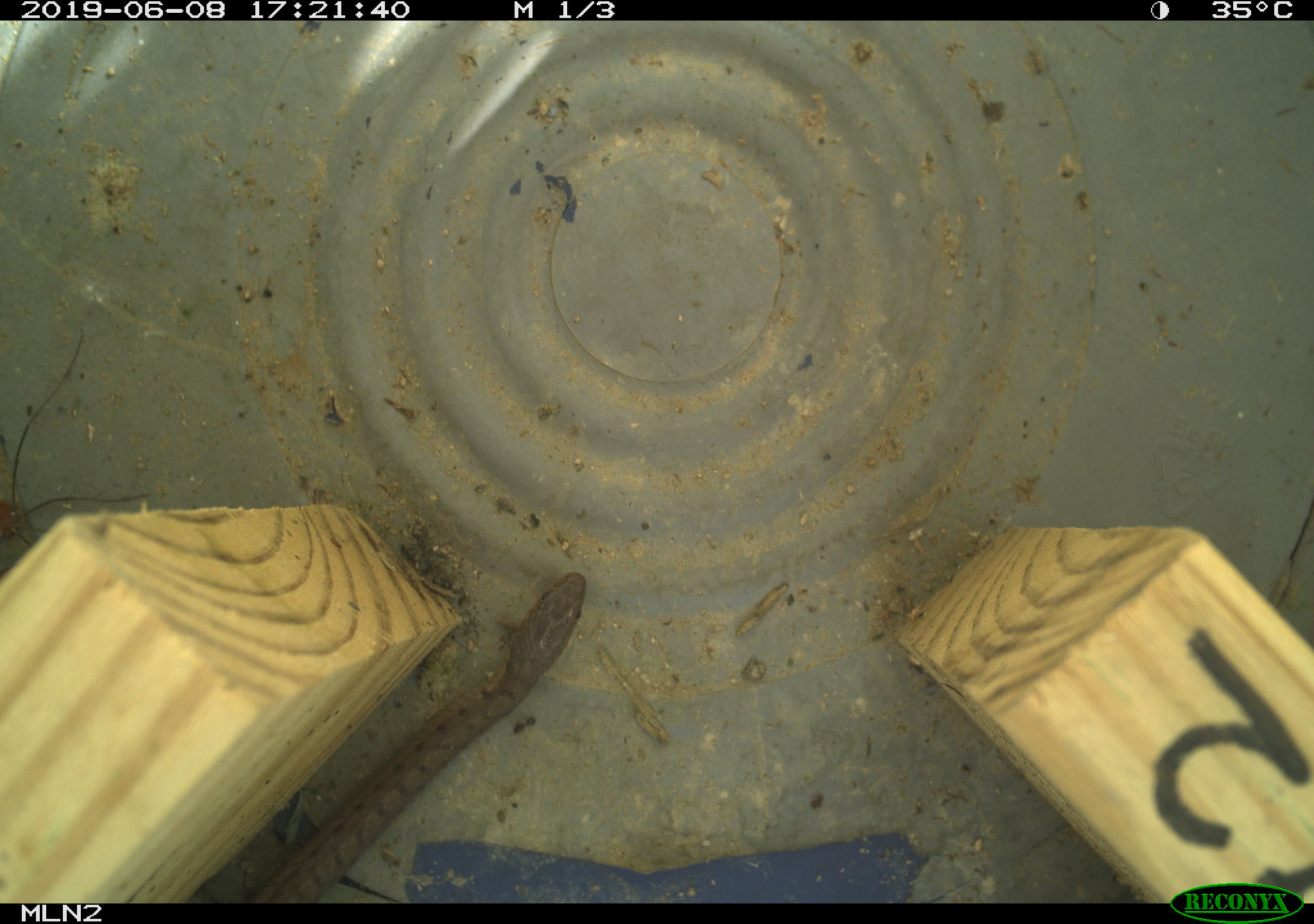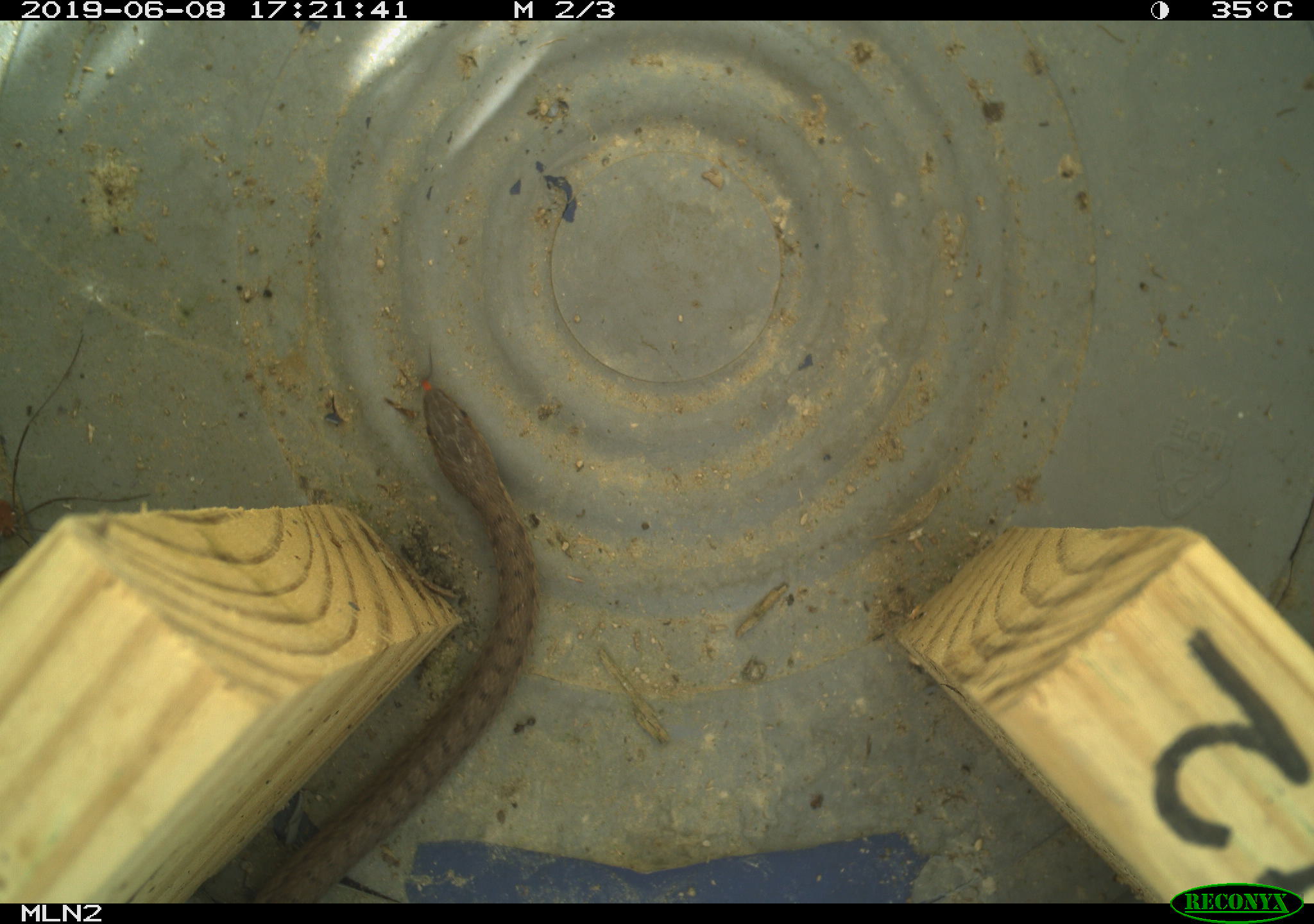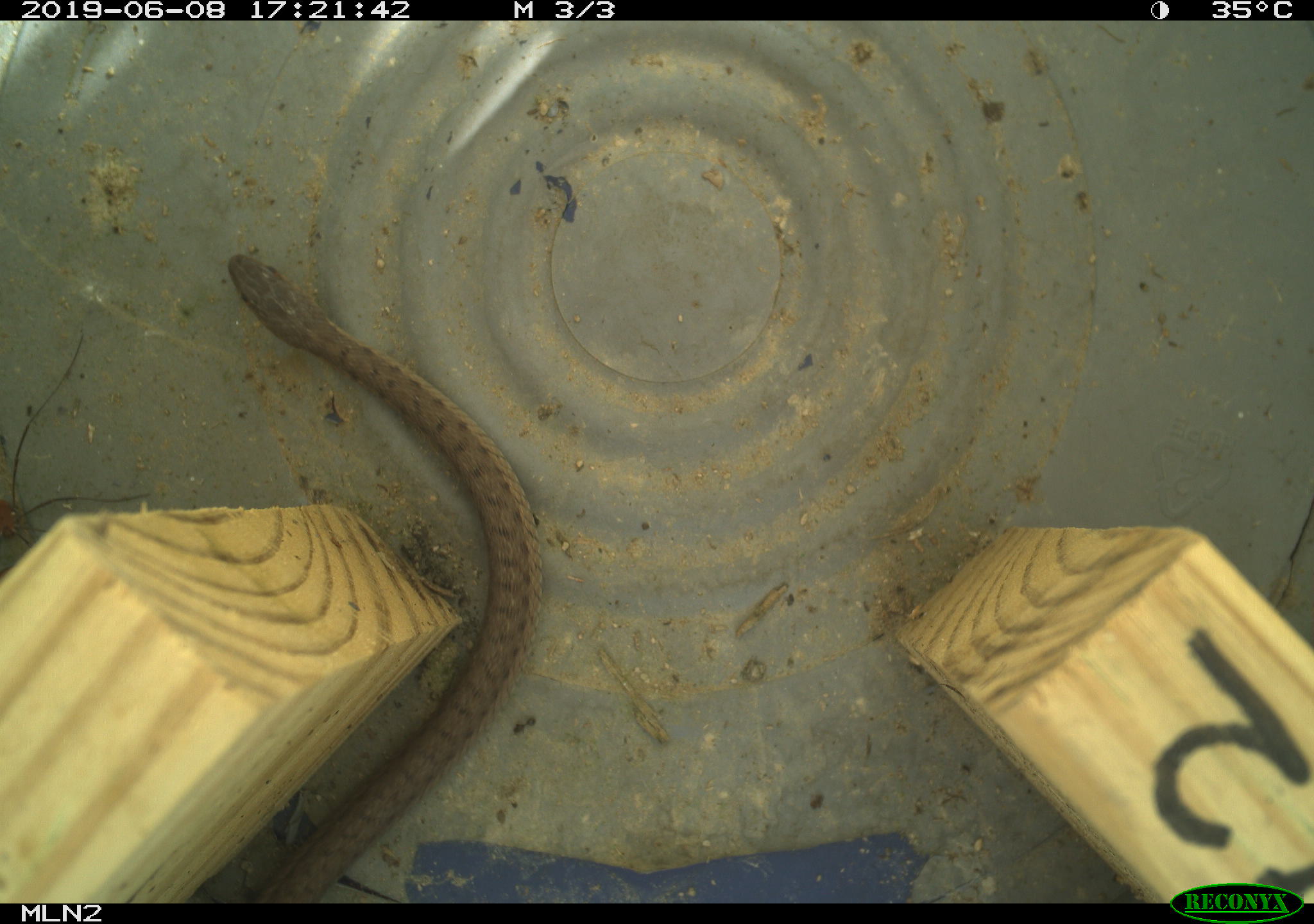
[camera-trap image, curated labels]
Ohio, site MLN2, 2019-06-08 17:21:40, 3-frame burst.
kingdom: Animalia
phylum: Chordata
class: Reptilia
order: Squamata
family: Colubridae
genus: Thamnophis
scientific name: Thamnophis sirtalis sirtalis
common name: eastern gartersnake